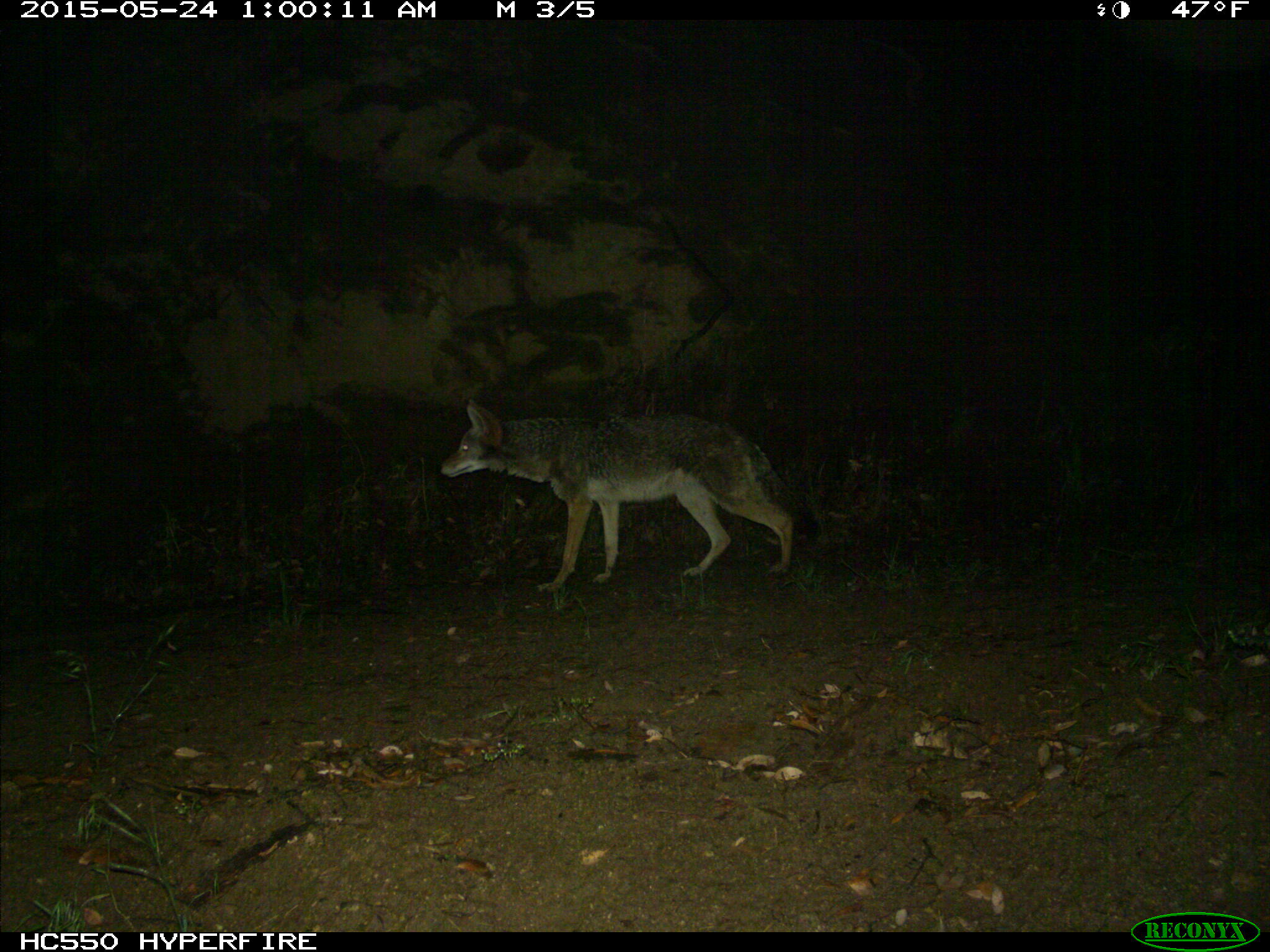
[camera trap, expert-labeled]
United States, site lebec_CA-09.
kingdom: Animalia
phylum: Chordata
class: Mammalia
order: Carnivora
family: Canidae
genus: Canis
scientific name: Canis latrans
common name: coyote